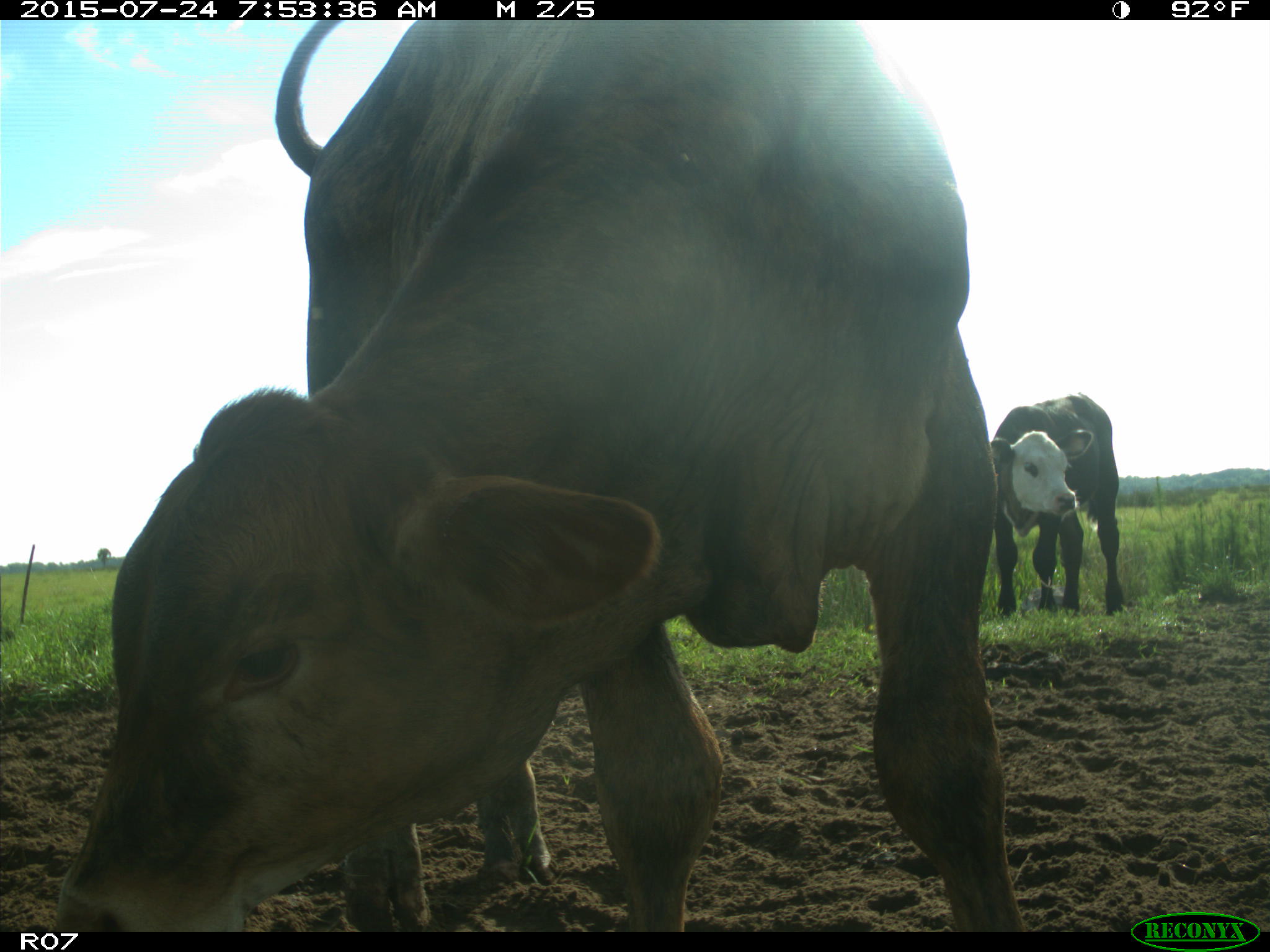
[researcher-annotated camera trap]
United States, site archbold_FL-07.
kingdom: Animalia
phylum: Chordata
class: Mammalia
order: Artiodactyla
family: Bovidae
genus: Bos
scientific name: Bos taurus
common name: domestic cow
Bos taurus (domestic cow).